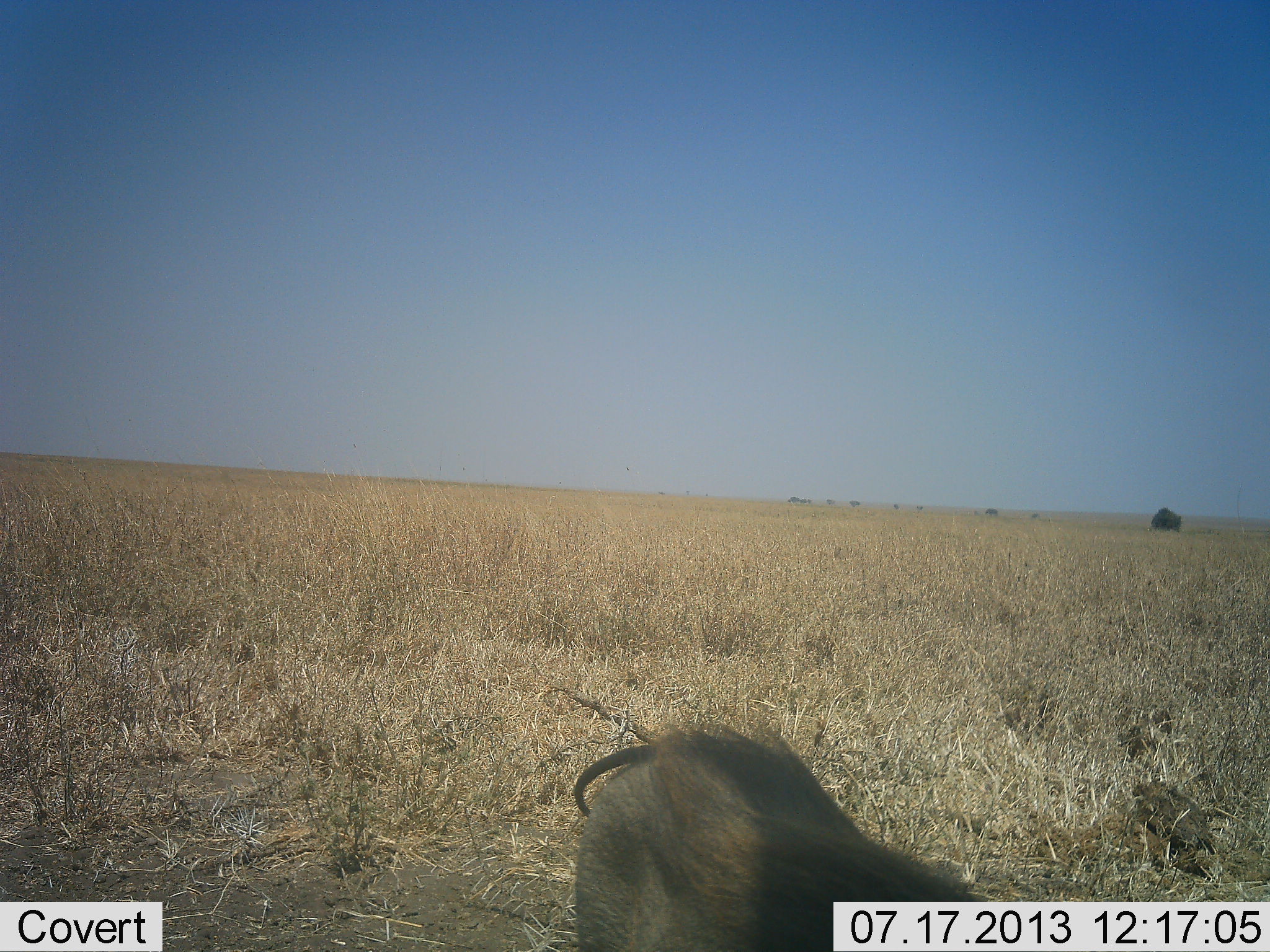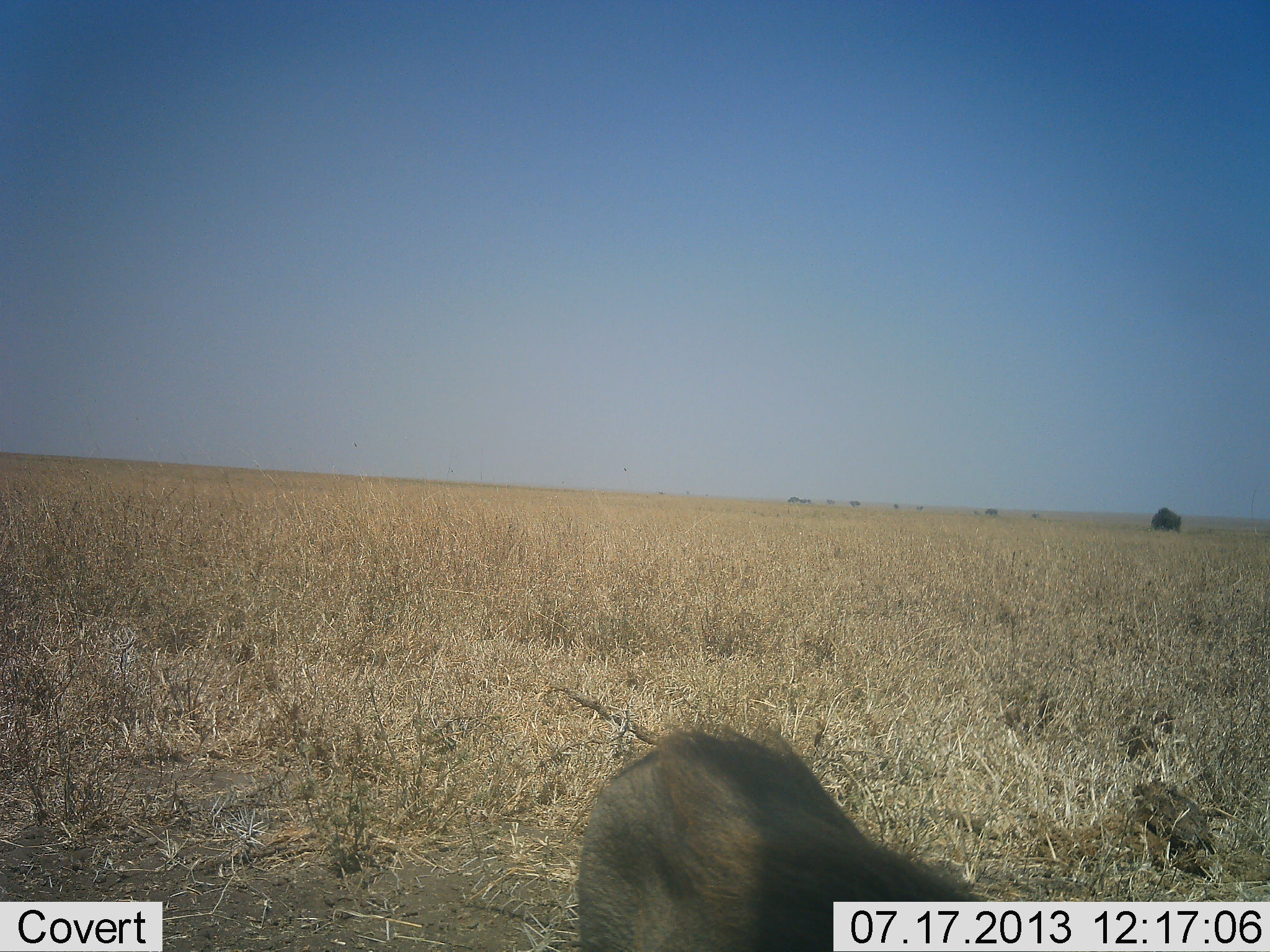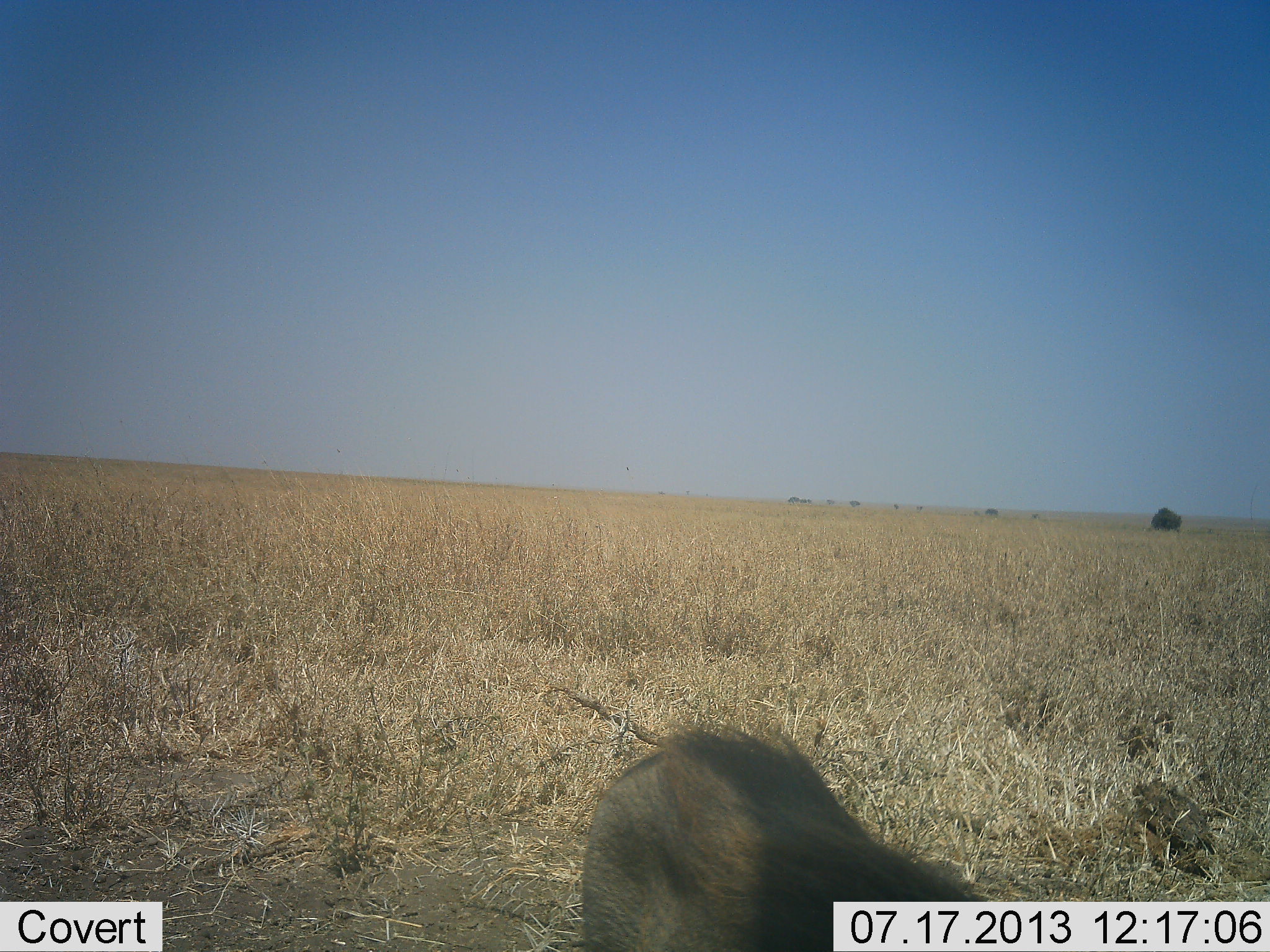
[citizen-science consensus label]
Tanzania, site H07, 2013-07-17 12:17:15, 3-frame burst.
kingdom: Animalia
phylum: Chordata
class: Mammalia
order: Artiodactyla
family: Suidae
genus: Phacochoerus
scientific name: Phacochoerus africanus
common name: warthog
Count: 1.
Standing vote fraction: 56%.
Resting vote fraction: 0%.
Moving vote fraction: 0%.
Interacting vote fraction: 0%.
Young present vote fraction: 0%.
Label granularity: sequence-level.